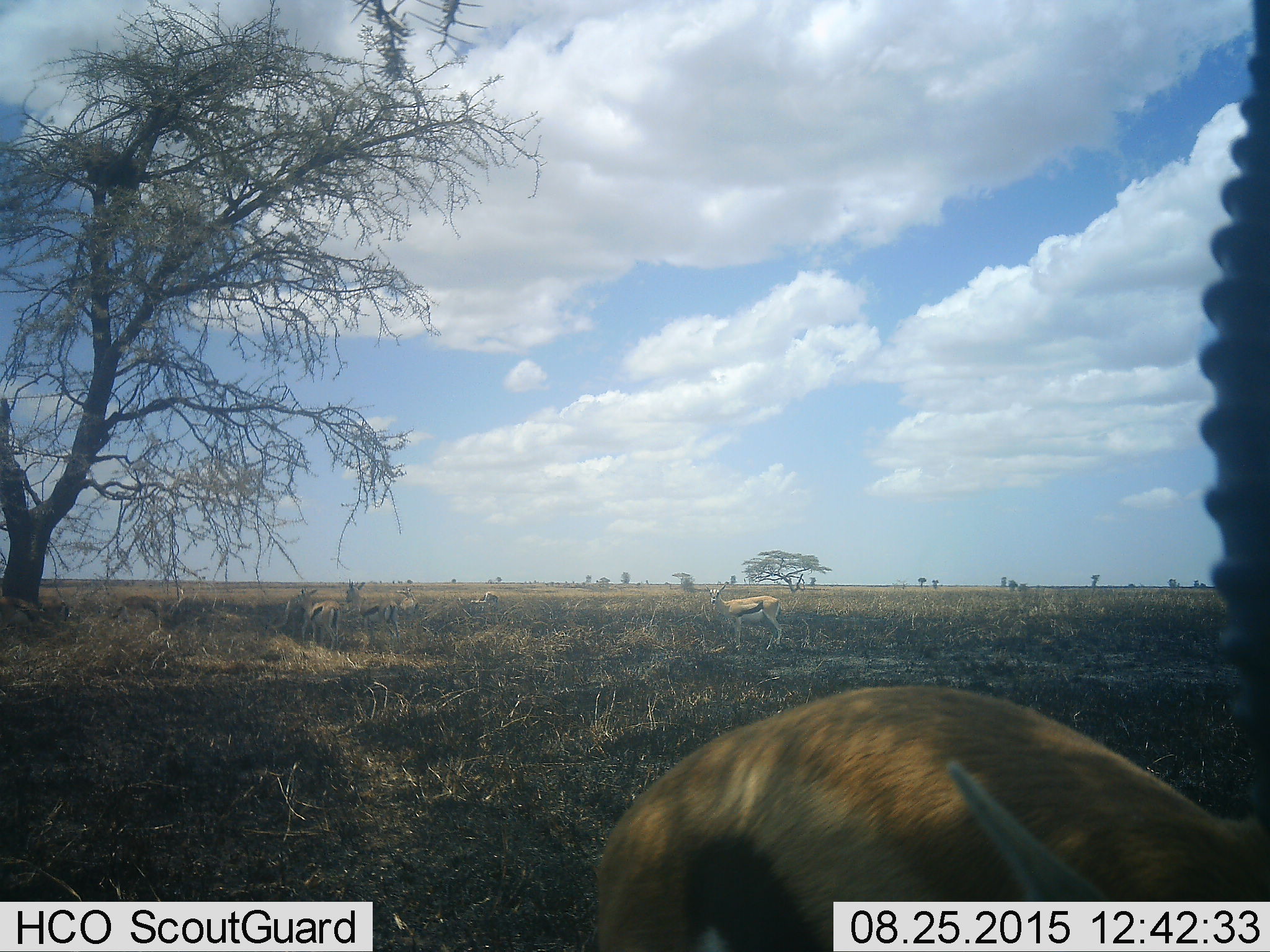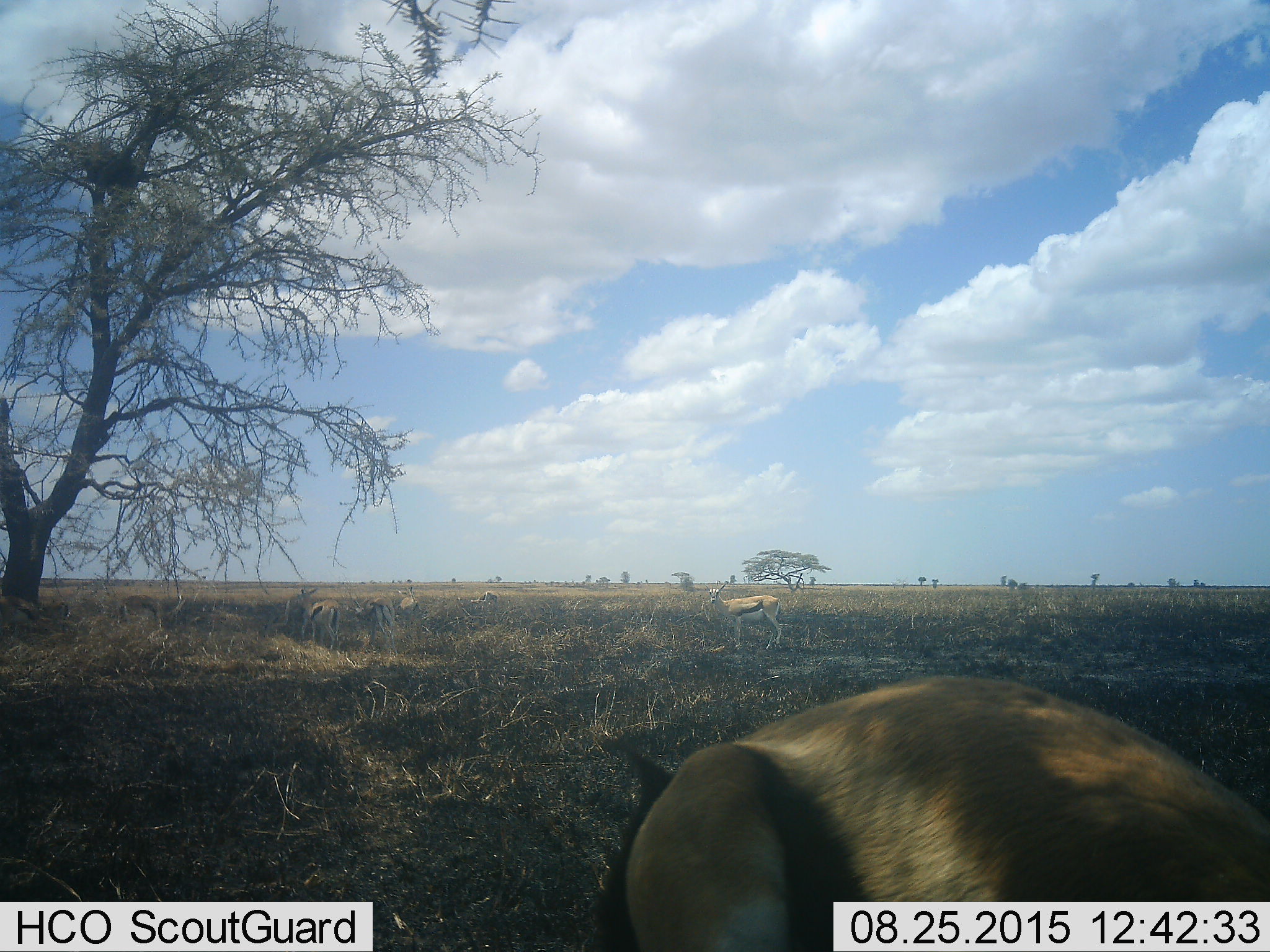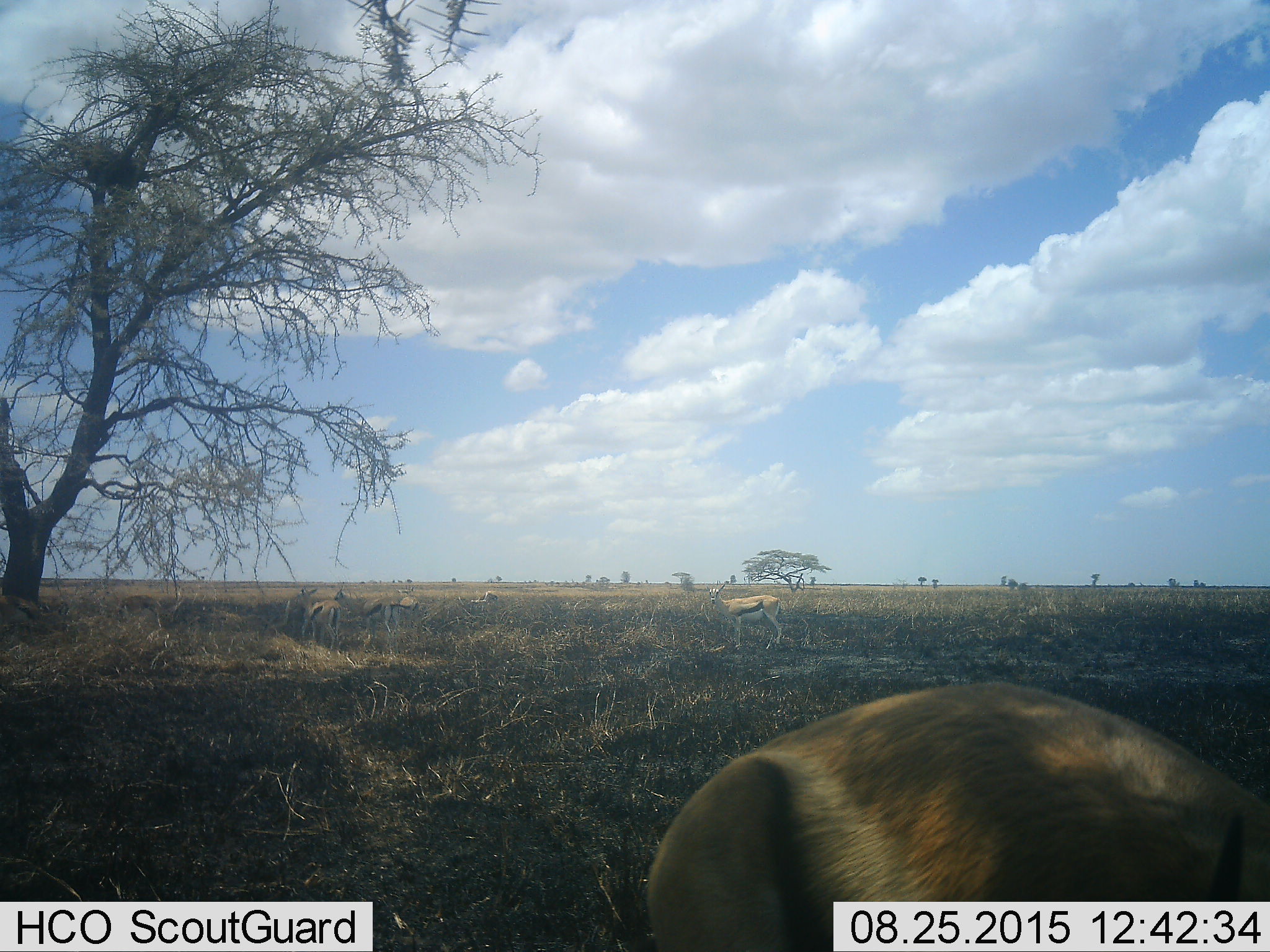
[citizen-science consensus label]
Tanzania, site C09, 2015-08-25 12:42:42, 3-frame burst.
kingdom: Animalia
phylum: Chordata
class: Mammalia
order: Artiodactyla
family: Bovidae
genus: Eudorcas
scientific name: Eudorcas thomsonii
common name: thomson's gazelle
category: gazellethomsons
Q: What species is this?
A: Gazellethomsons (thomson's gazelle) (Eudorcas thomsonii).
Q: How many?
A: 6.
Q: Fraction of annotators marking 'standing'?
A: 69%.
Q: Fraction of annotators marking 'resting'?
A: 31%.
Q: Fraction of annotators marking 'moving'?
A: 31%.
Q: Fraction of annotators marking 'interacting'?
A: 15%.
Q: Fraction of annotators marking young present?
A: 8%.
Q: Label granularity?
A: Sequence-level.